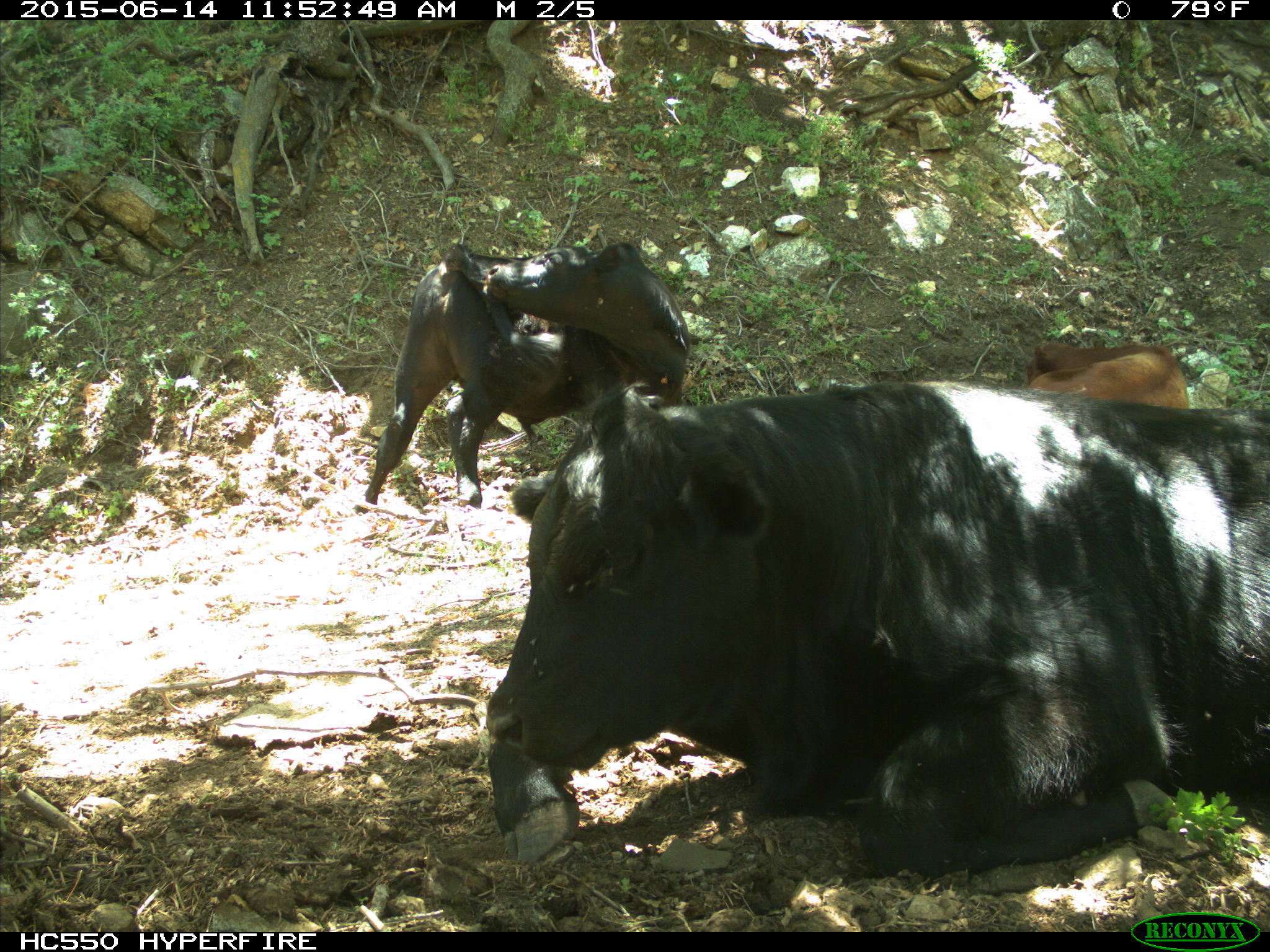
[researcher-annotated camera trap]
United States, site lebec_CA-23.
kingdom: Animalia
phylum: Chordata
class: Mammalia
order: Artiodactyla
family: Bovidae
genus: Bos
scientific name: Bos taurus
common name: domestic cow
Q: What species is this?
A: Bos taurus (domestic cow).